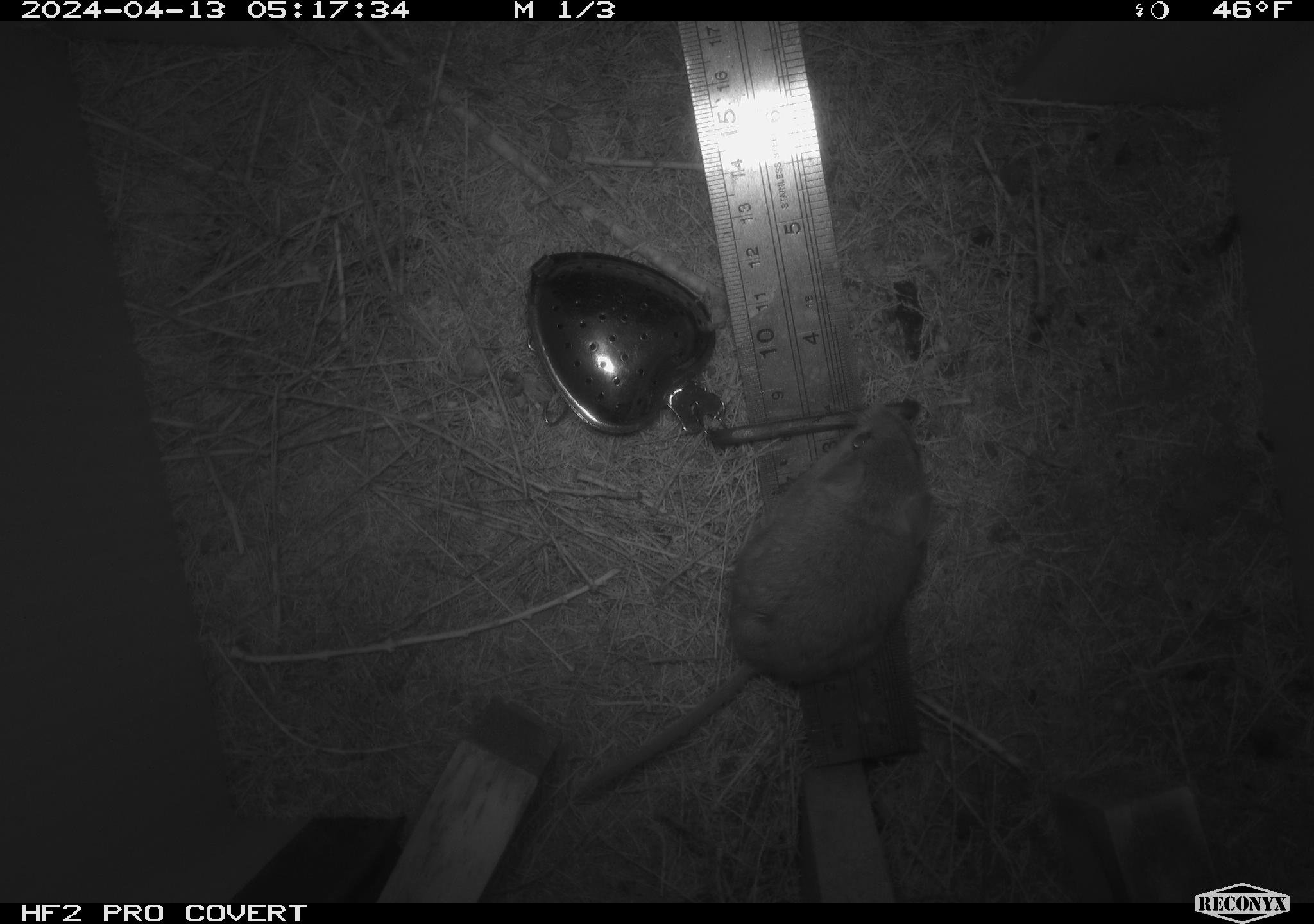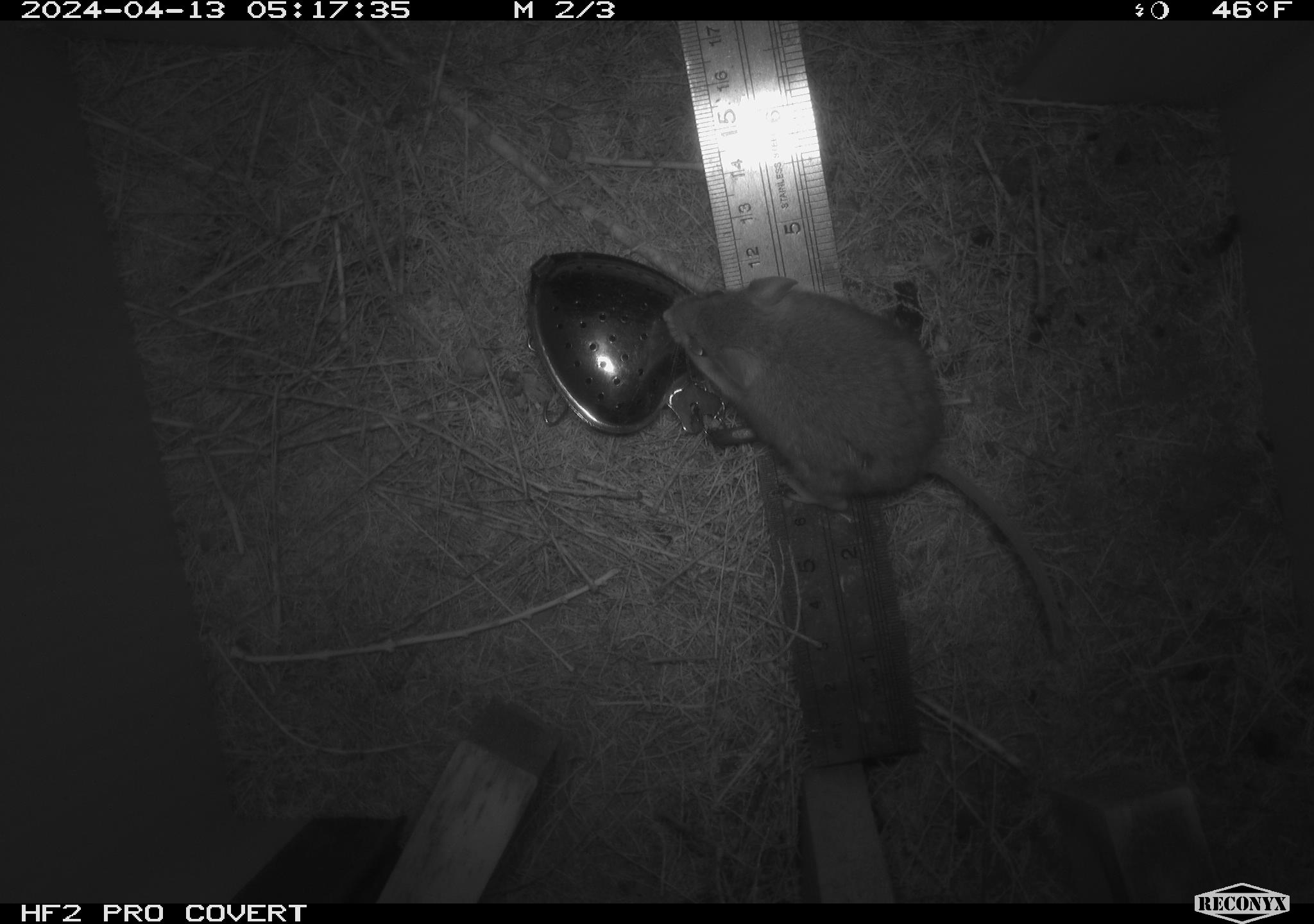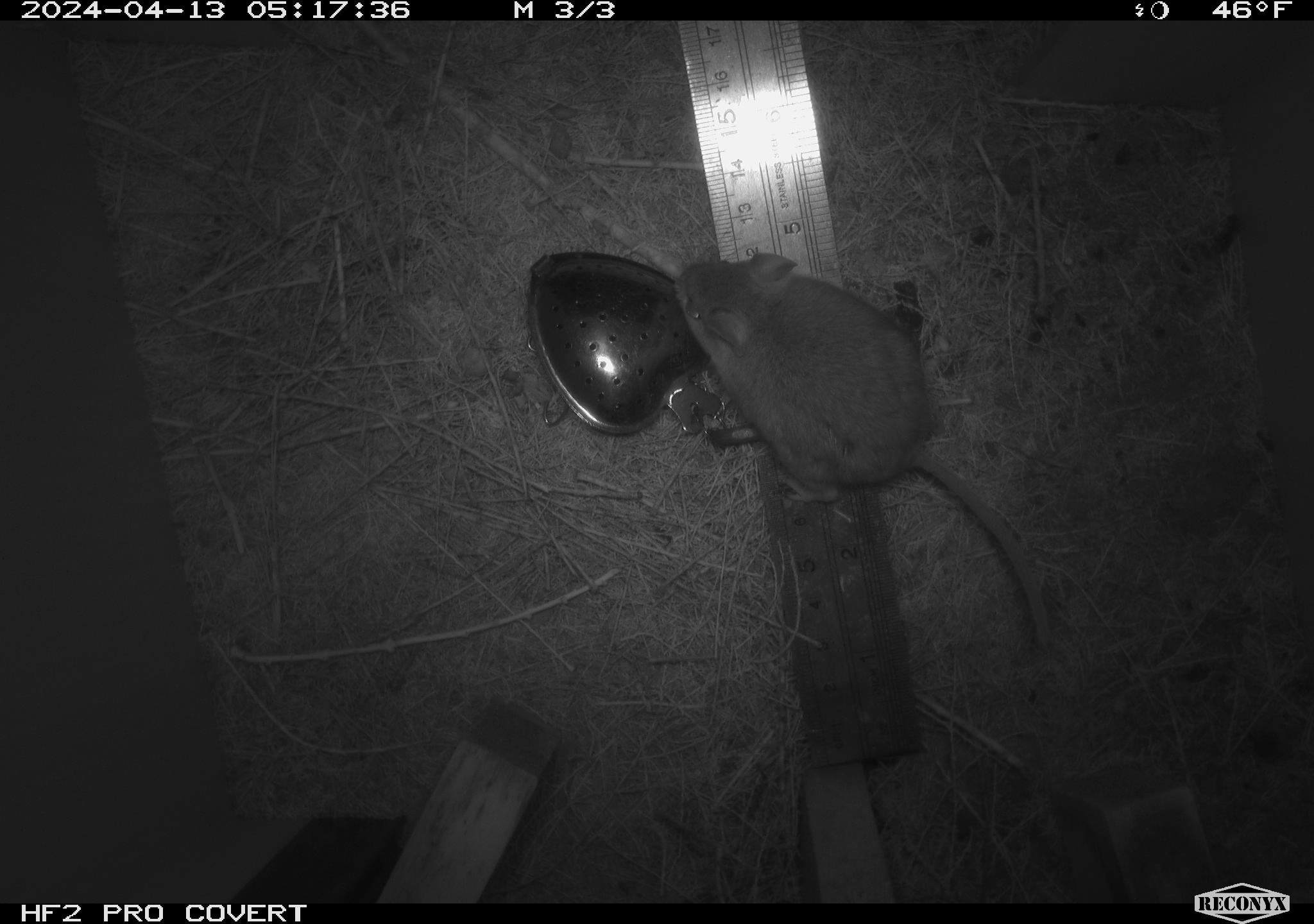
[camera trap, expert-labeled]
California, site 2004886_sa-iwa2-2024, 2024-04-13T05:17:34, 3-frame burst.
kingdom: Animalia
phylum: Chordata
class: Mammalia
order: Rodentia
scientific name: Rodentia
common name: mouse species